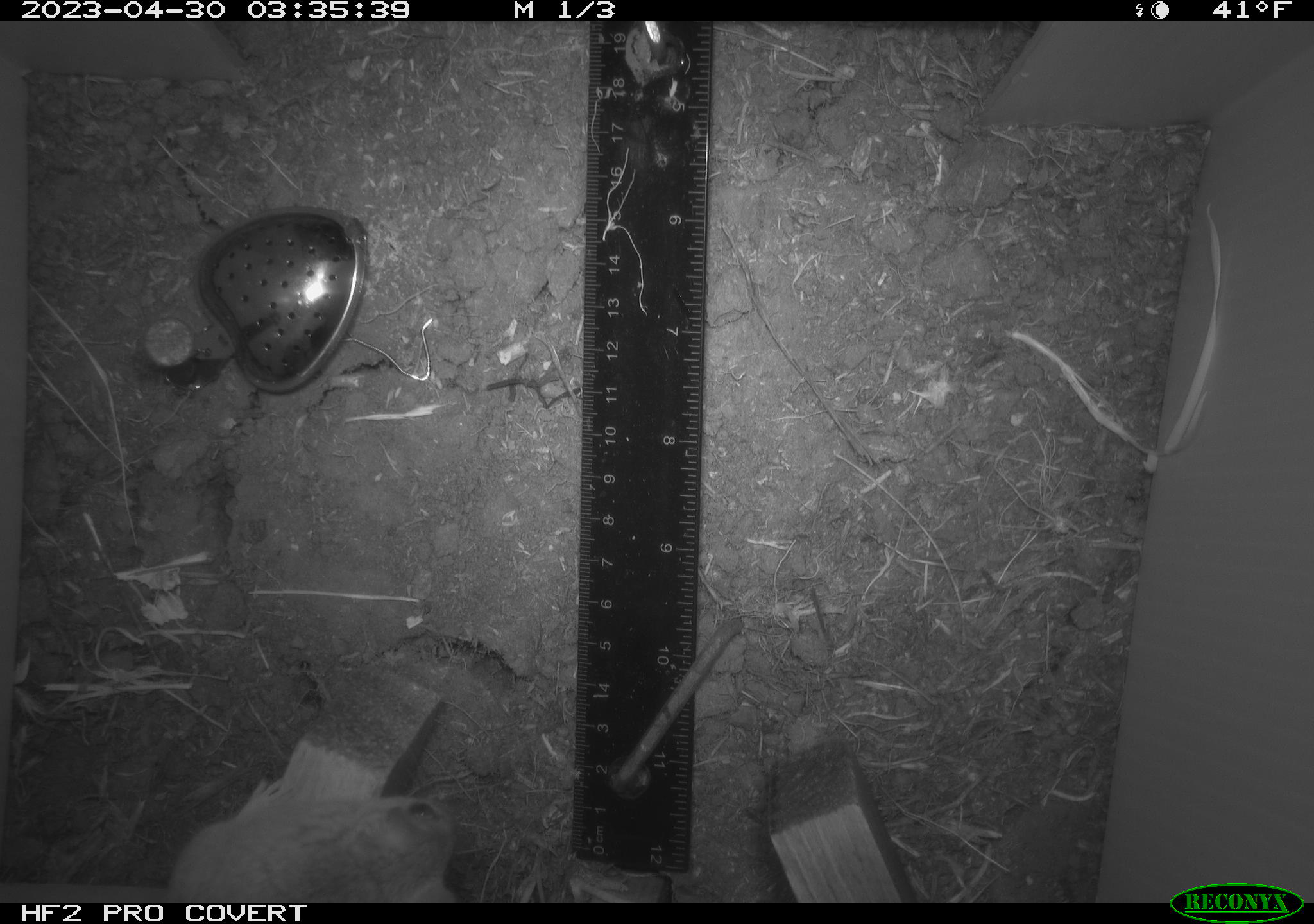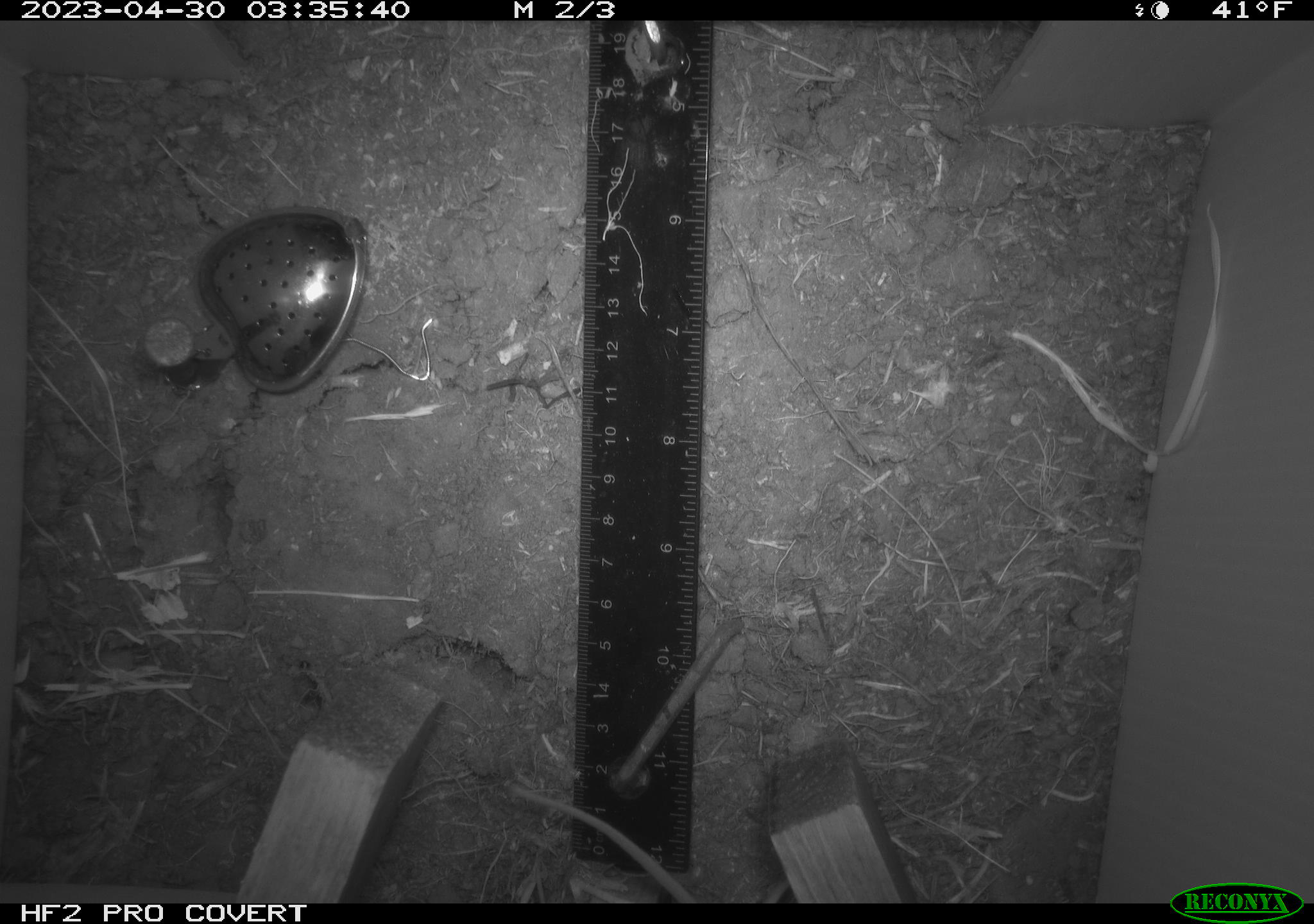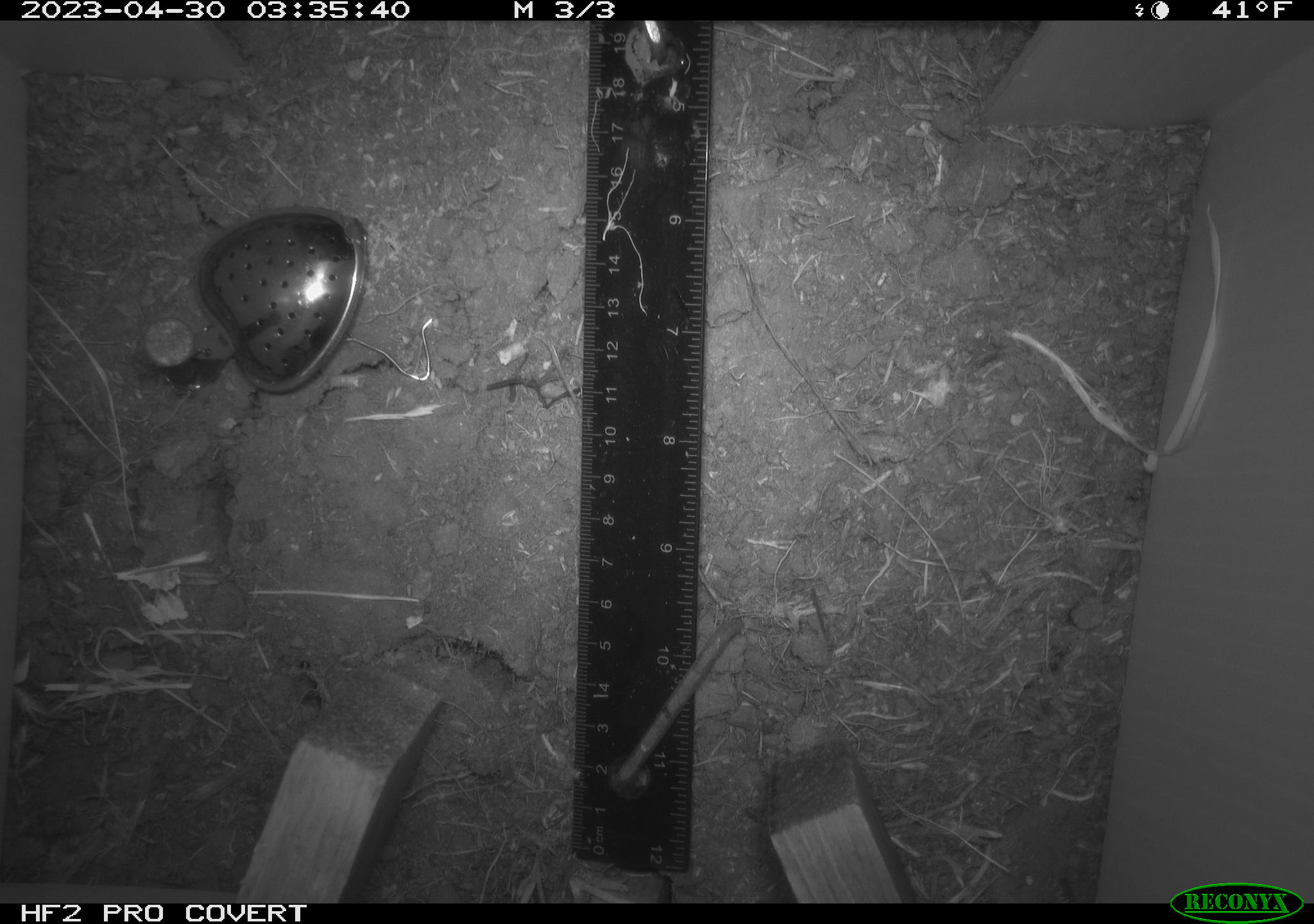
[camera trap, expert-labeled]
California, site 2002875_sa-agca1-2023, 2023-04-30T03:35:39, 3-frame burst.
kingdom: Animalia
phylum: Chordata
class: Mammalia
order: Rodentia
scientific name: Rodentia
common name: mouse species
Mouse species (Rodentia).